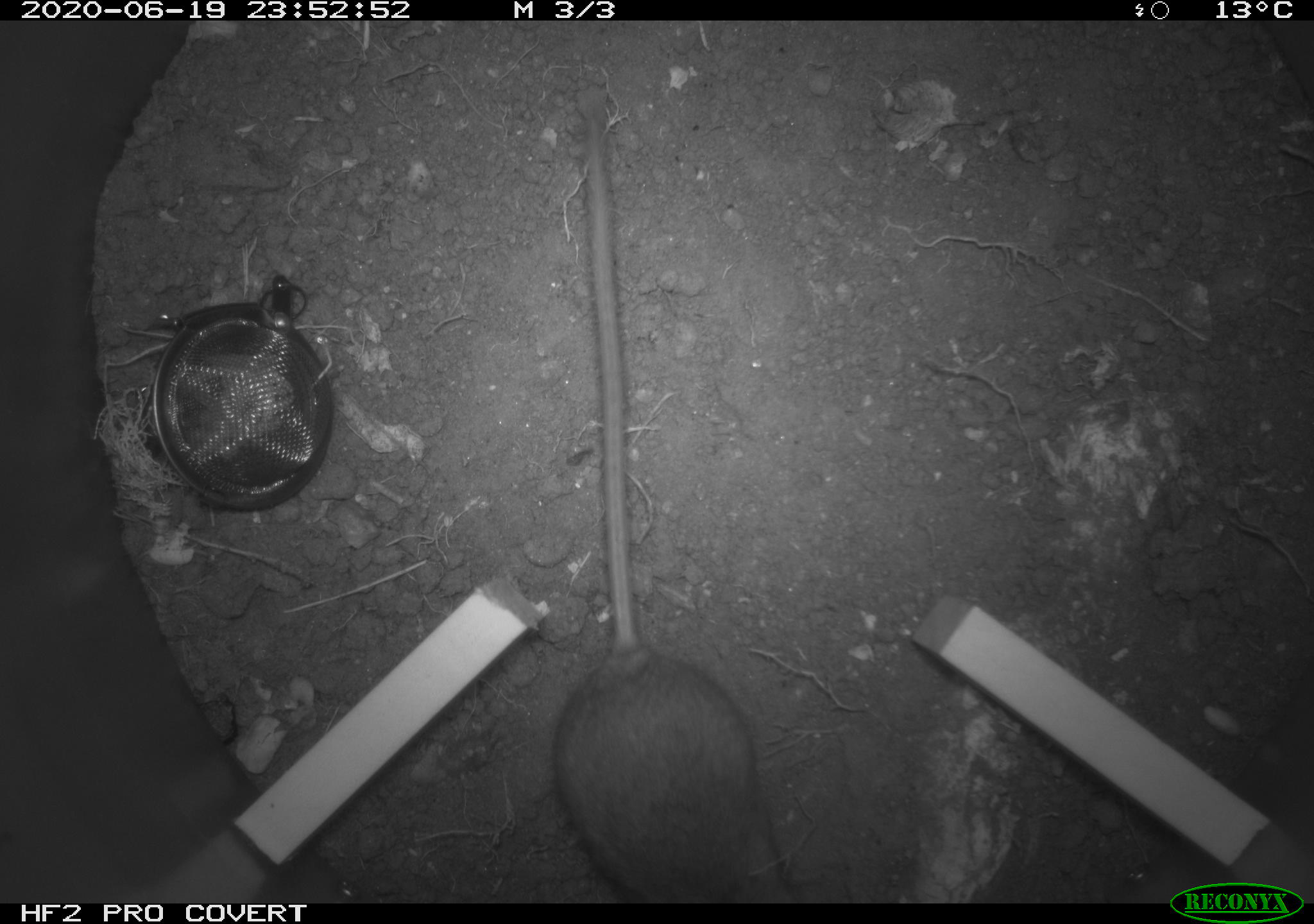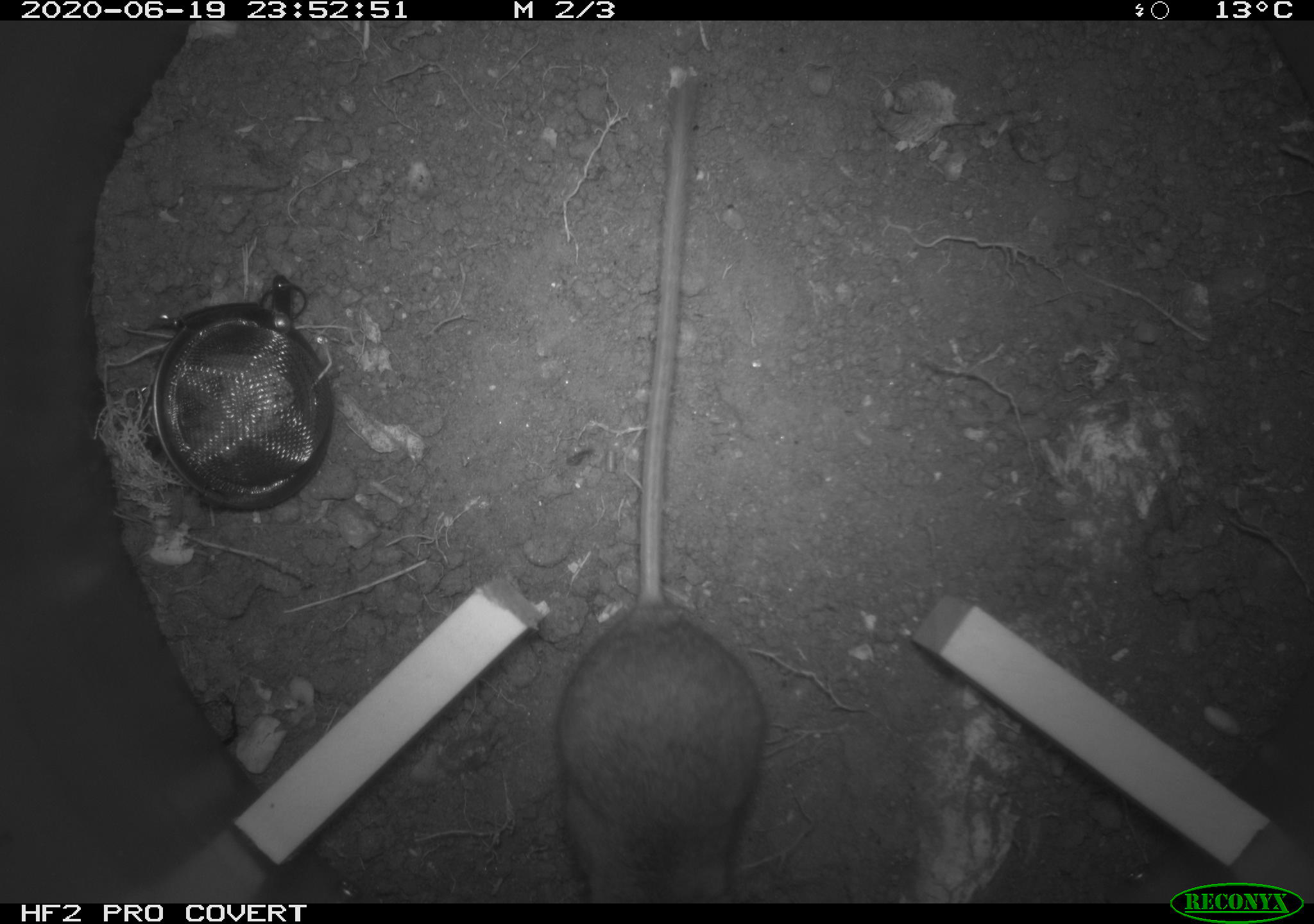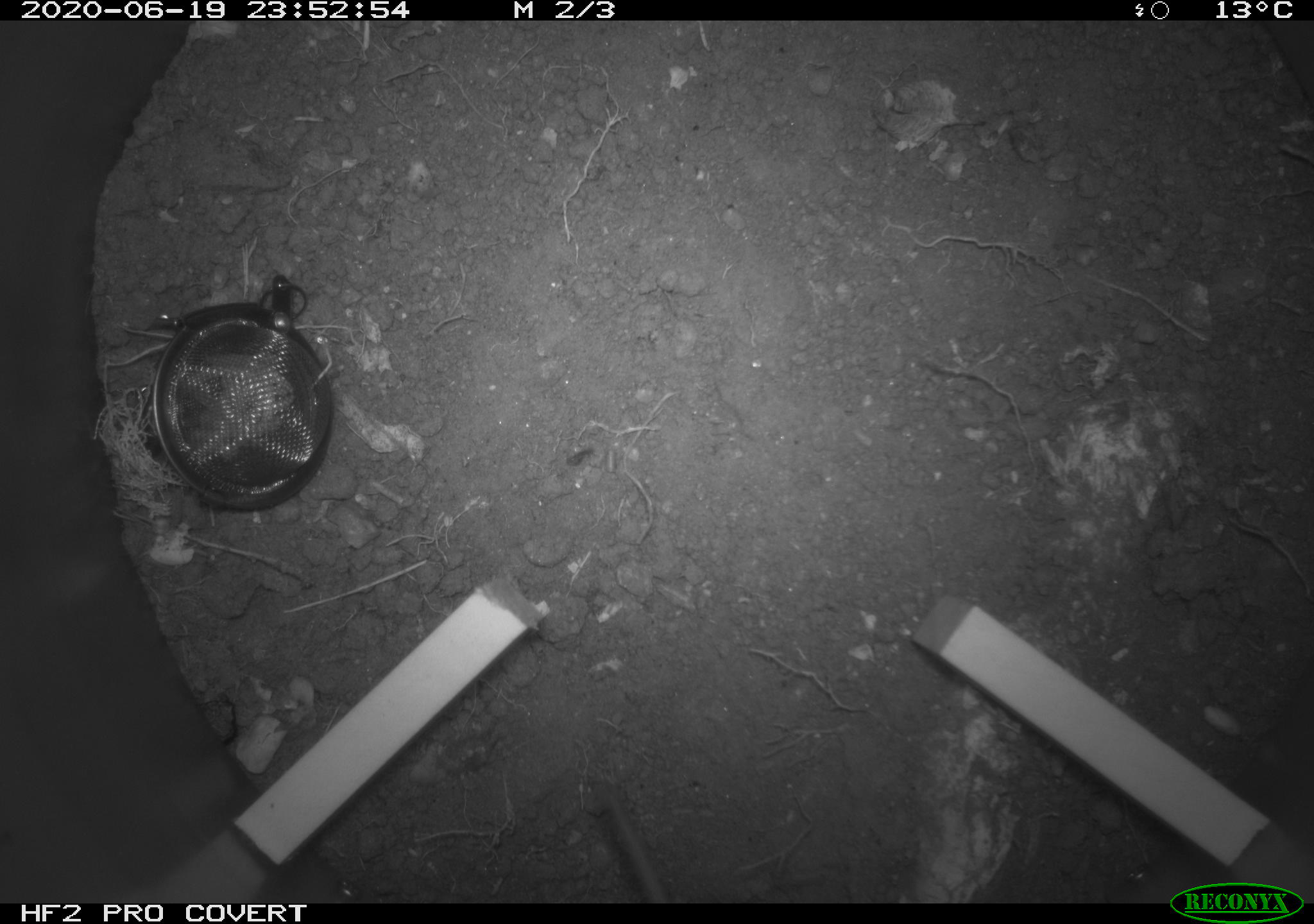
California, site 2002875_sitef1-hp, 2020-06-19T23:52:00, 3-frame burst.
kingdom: Animalia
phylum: Chordata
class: Mammalia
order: Rodentia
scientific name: Rodentia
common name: mouse species